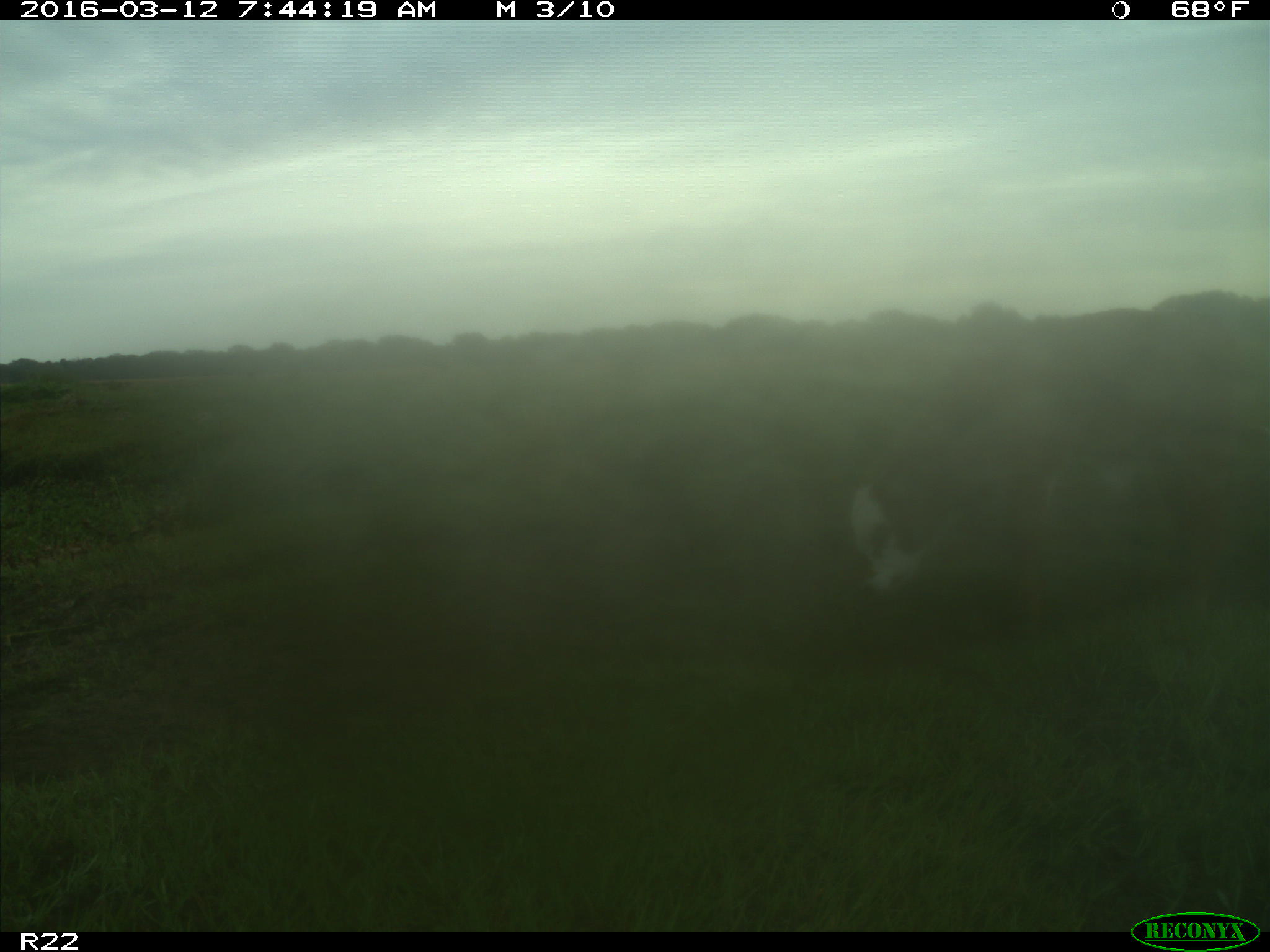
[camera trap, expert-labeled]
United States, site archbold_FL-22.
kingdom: Animalia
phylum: Chordata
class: Mammalia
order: Artiodactyla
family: Bovidae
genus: Bos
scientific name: Bos taurus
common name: domestic cow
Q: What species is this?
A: Bos taurus (domestic cow).